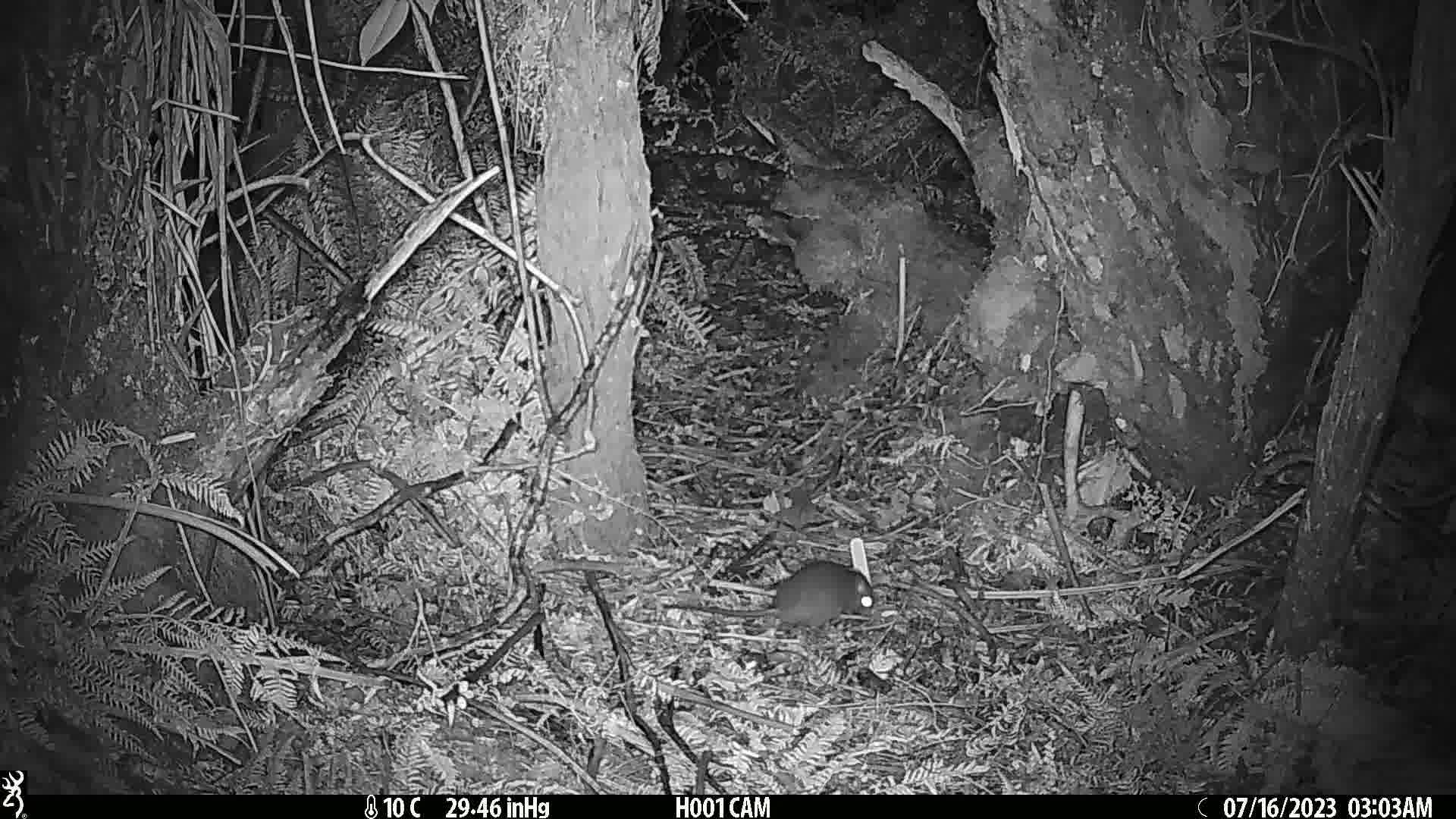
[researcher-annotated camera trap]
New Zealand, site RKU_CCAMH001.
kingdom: Animalia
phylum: Chordata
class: Mammalia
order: Rodentia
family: Muridae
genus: Rattus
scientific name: Rattus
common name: rat